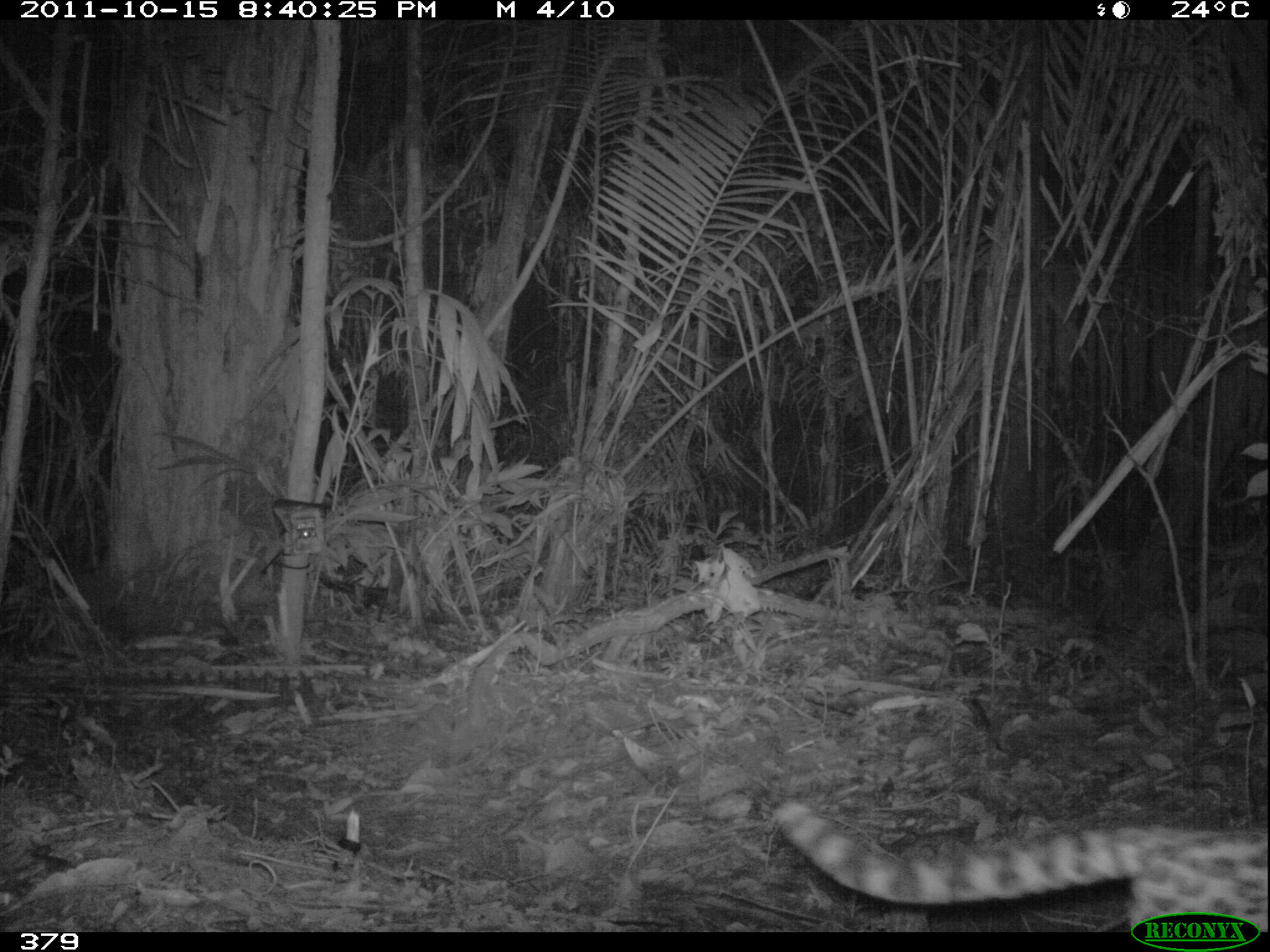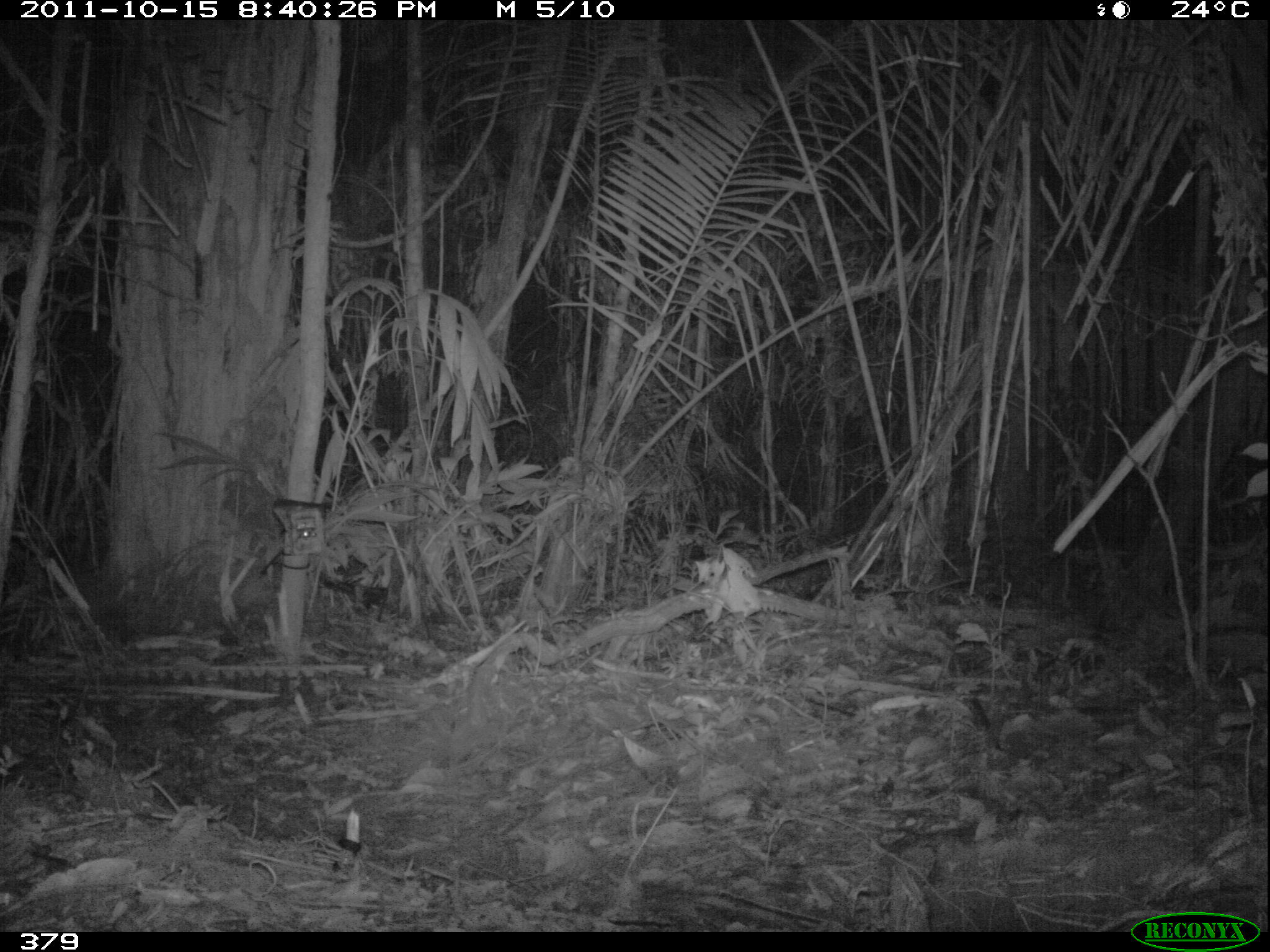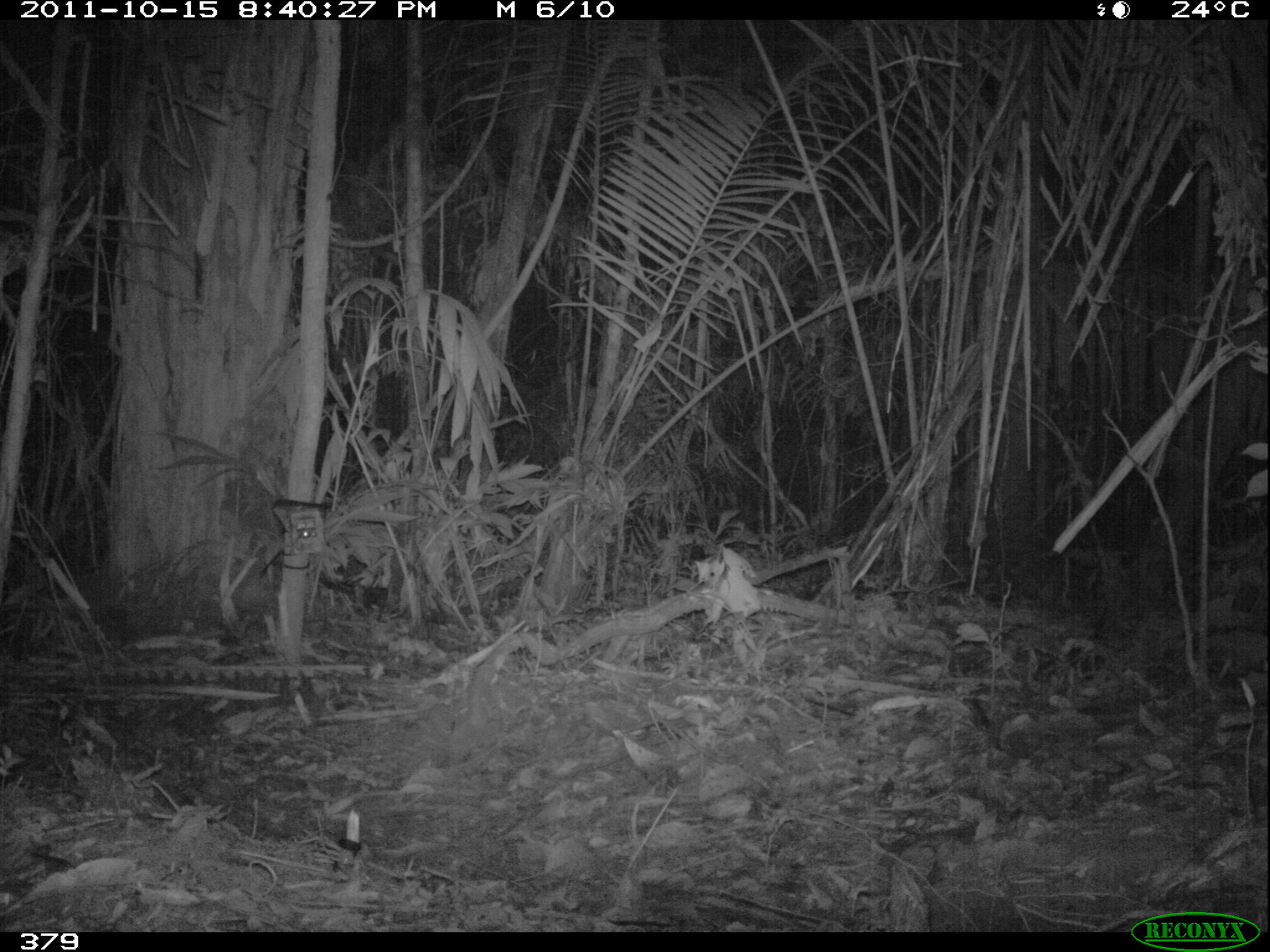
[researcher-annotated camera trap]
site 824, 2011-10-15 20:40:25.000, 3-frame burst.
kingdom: Animalia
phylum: Chordata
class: Mammalia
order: Carnivora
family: Felidae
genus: Leopardus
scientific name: Leopardus pardalis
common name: ocelot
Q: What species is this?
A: Leopardus pardalis (ocelot).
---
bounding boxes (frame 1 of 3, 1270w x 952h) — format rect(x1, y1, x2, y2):
leopardus pardalis: rect(769, 799, 1270, 932)